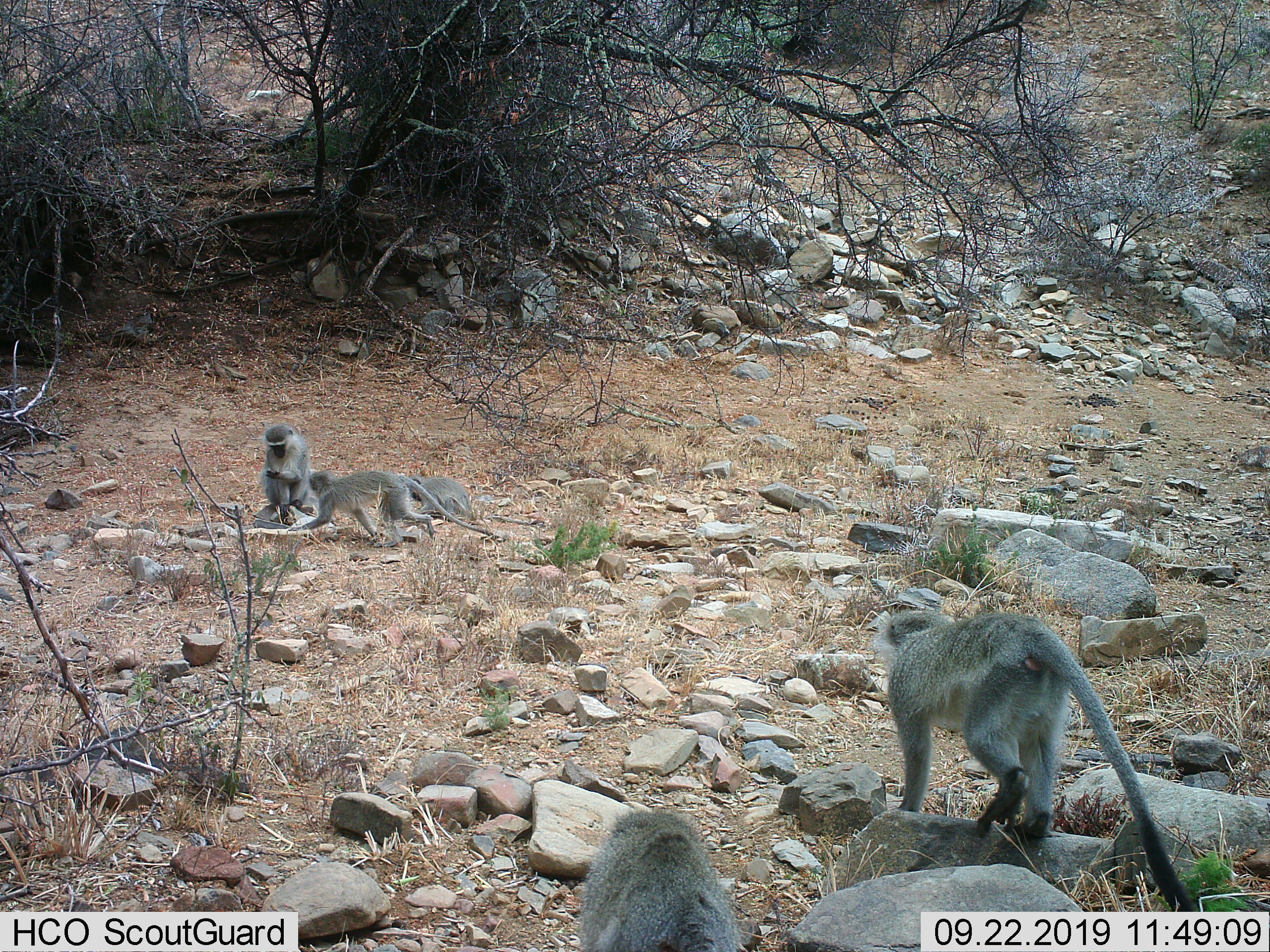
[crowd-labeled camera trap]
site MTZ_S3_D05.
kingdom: Animalia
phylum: Chordata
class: Mammalia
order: Primates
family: Cercopithecidae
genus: Chlorocebus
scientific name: Chlorocebus pygerythrus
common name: vervet monkey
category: monkeyvervet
Monkeyvervet (vervet monkey) (Chlorocebus pygerythrus), count 5. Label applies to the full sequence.